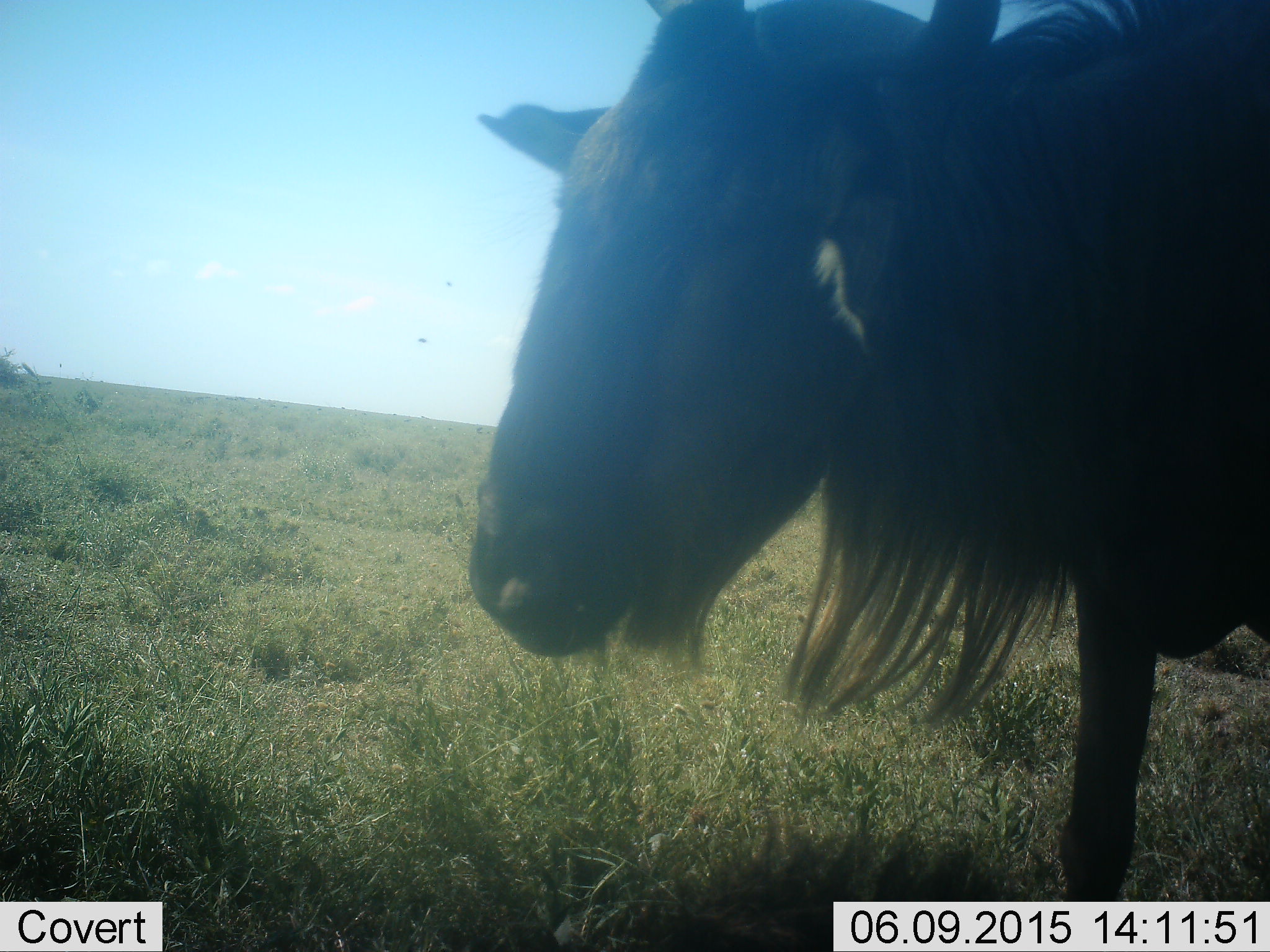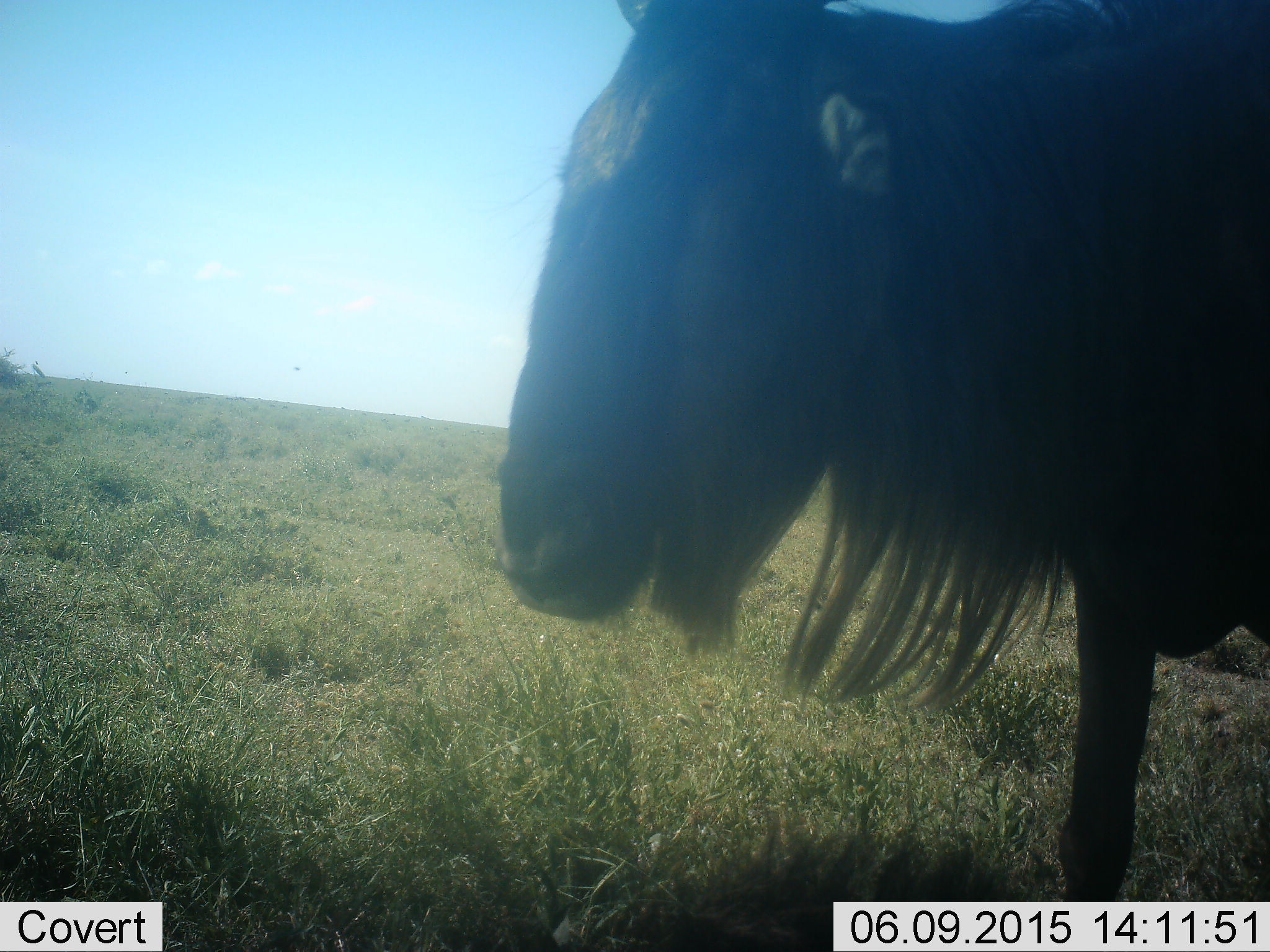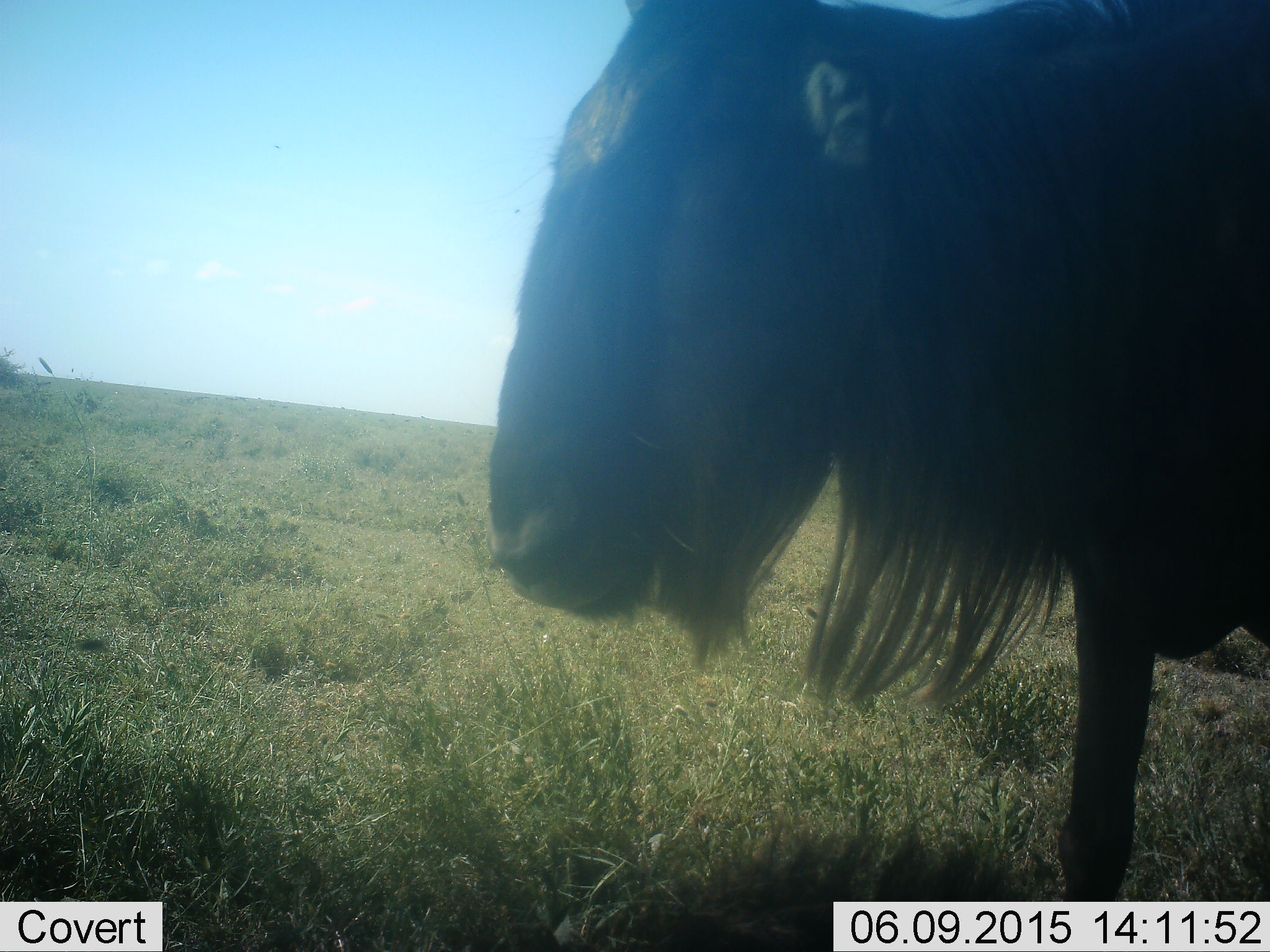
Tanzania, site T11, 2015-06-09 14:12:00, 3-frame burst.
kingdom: Animalia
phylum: Chordata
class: Mammalia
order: Artiodactyla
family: Bovidae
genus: Connochaetes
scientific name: Connochaetes taurinus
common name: blue wildebeest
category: wildebeest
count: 1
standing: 100%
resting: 0%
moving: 0%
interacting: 0%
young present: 0%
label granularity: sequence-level